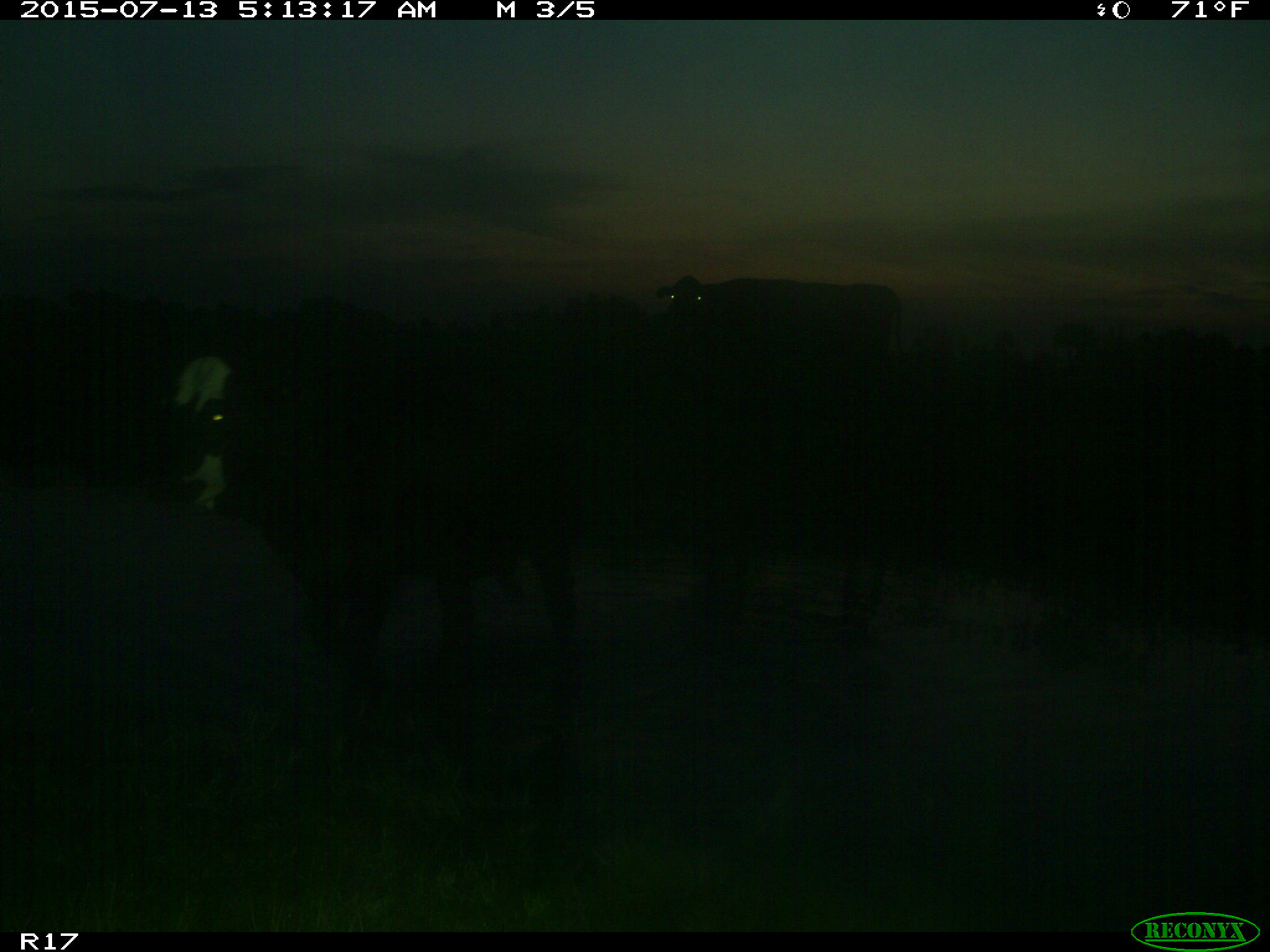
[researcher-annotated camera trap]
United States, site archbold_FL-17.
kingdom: Animalia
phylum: Chordata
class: Mammalia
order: Artiodactyla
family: Bovidae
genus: Bos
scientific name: Bos taurus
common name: domestic cow